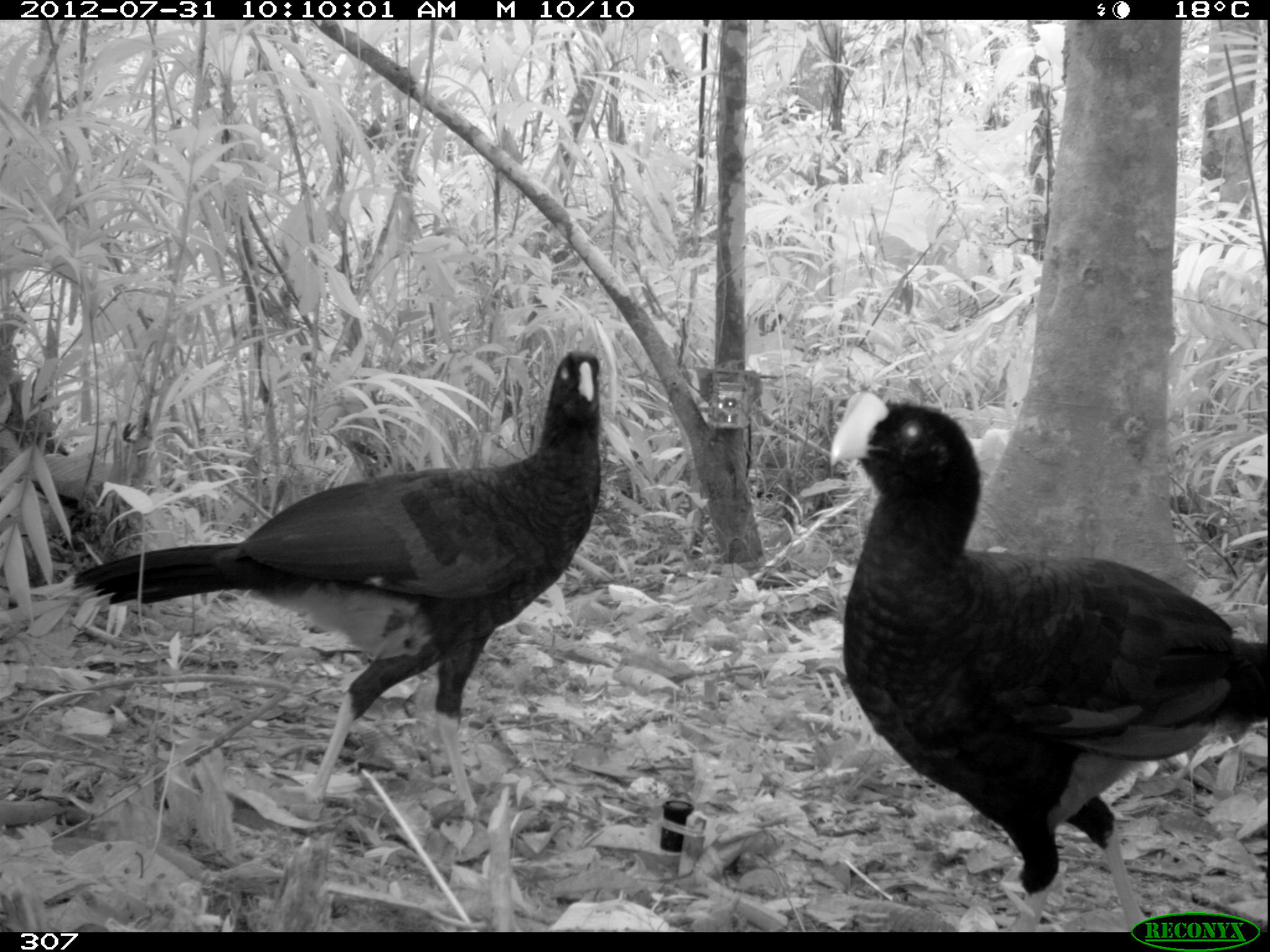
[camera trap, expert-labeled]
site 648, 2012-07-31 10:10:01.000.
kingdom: Animalia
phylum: Chordata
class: Aves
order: Galliformes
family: Cracidae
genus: Mitu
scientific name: Mitu tuberosum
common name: razor-billed curassow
Mitu tuberosum (razor-billed curassow).